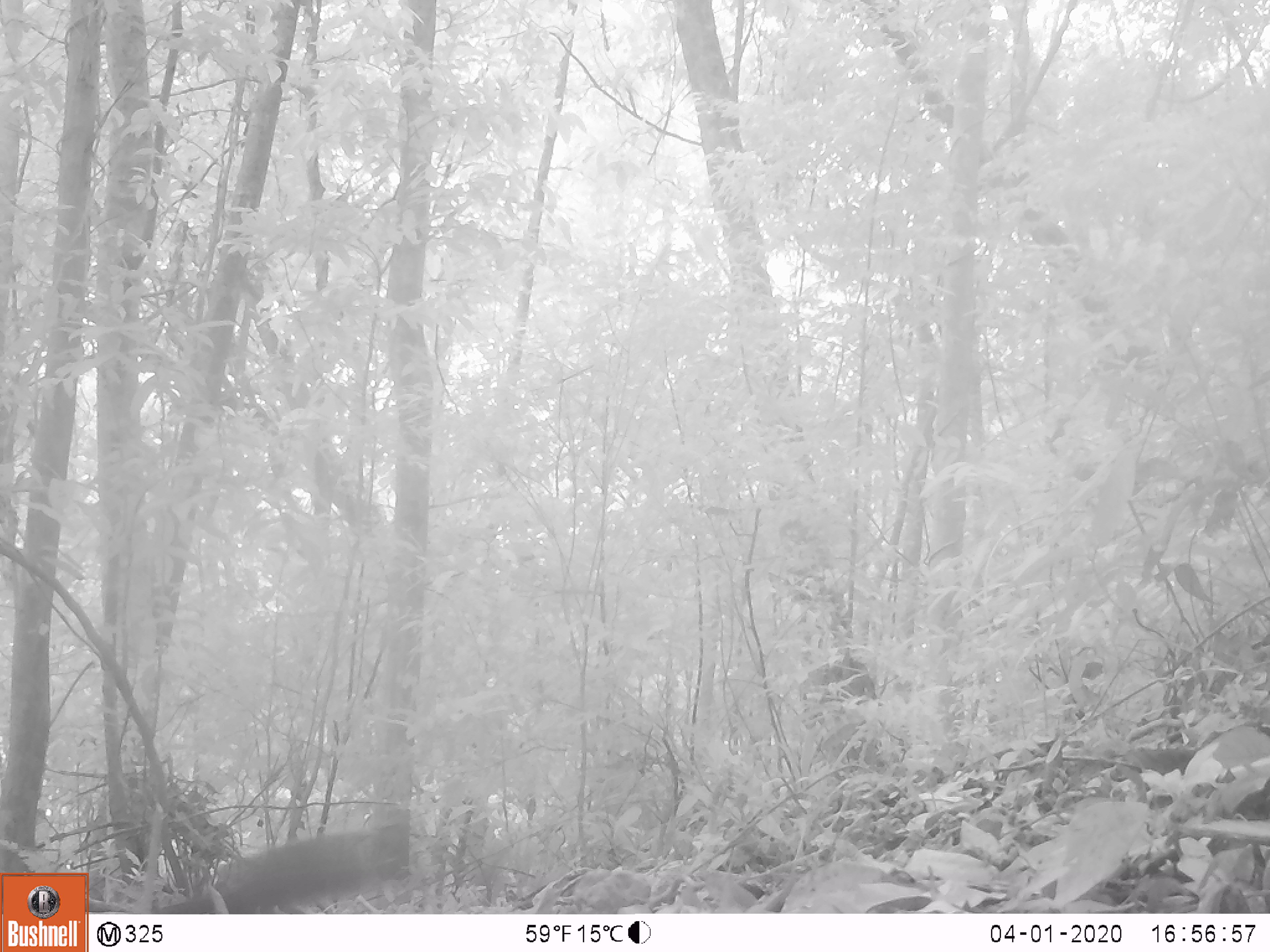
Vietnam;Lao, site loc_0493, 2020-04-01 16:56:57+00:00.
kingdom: Animalia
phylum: Chordata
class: Mammalia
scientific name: Mammalia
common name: mammal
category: unidentified small mammal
Unidentified small mammal (mammal) (Mammalia). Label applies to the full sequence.